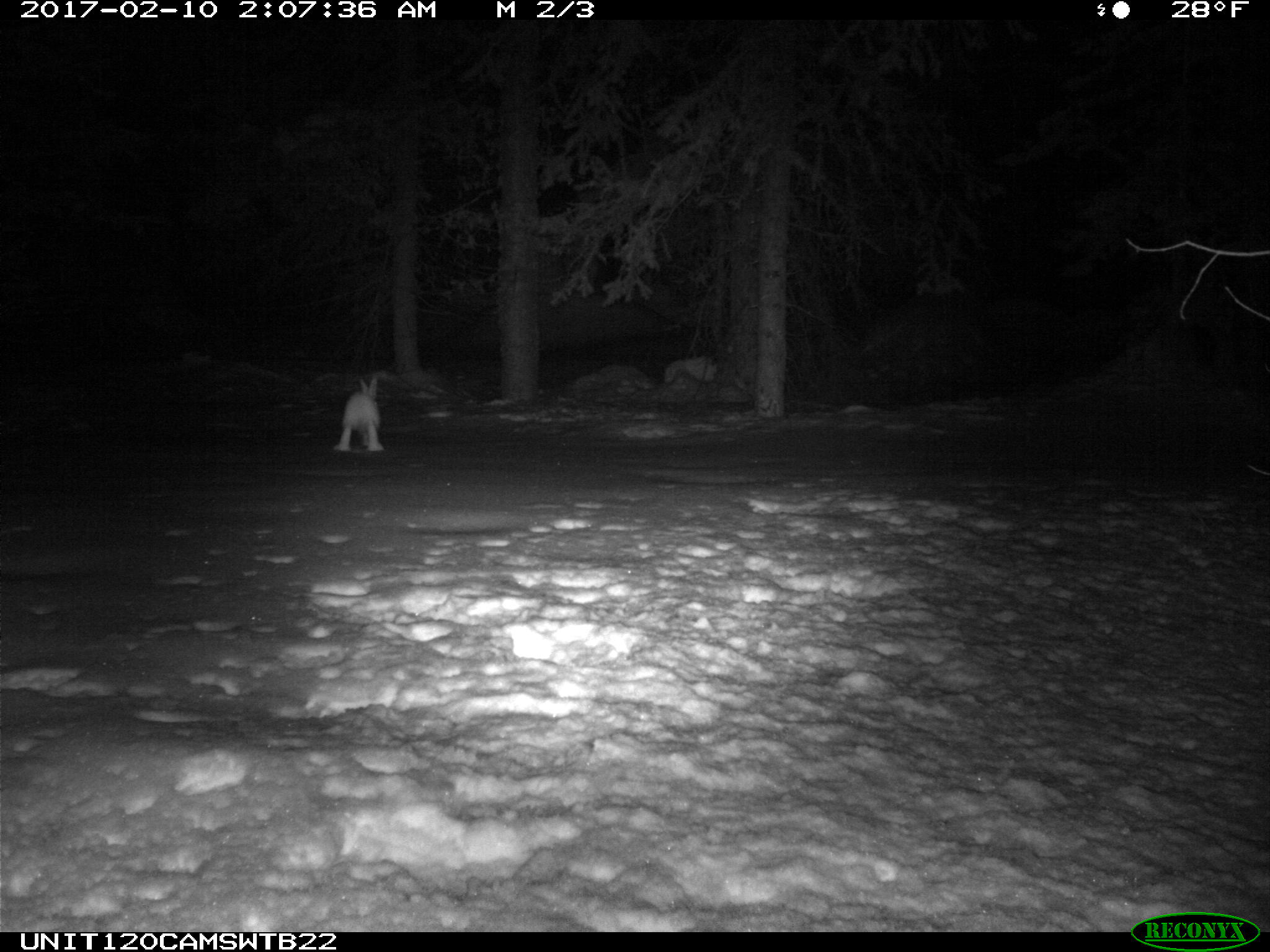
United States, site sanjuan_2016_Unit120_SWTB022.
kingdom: Animalia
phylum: Chordata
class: Mammalia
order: Lagomorpha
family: Leporidae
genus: Lepus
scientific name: Lepus americanus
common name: snowshoe hare